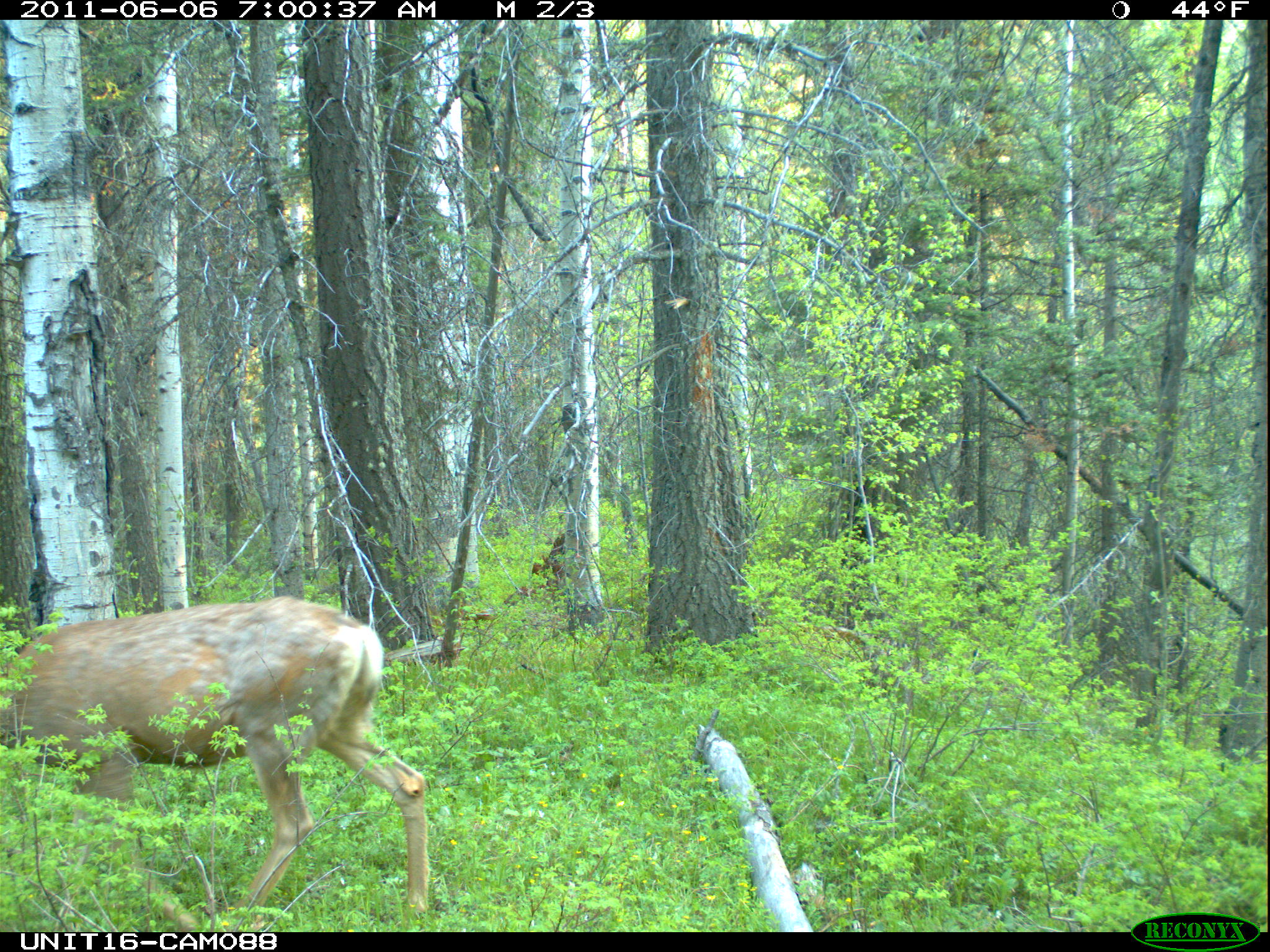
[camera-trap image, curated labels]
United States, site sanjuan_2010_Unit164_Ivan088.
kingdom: Animalia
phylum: Chordata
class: Mammalia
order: Artiodactyla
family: Cervidae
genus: Odocoileus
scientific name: Odocoileus hemionus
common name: mule deer